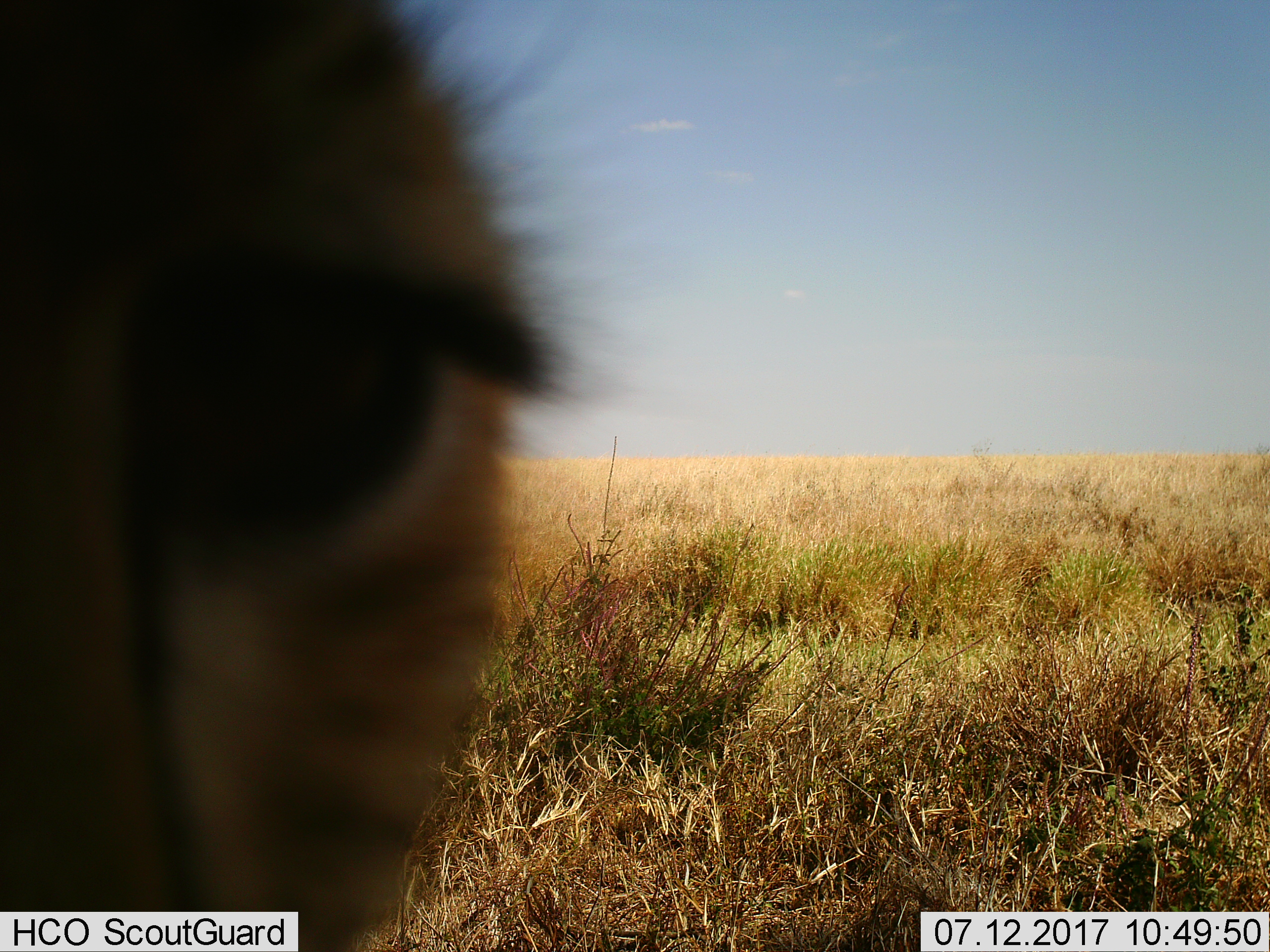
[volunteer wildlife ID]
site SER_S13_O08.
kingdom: Animalia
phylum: Chordata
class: Mammalia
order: Carnivora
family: Felidae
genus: Acinonyx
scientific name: Acinonyx jubatus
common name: cheetah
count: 1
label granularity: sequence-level